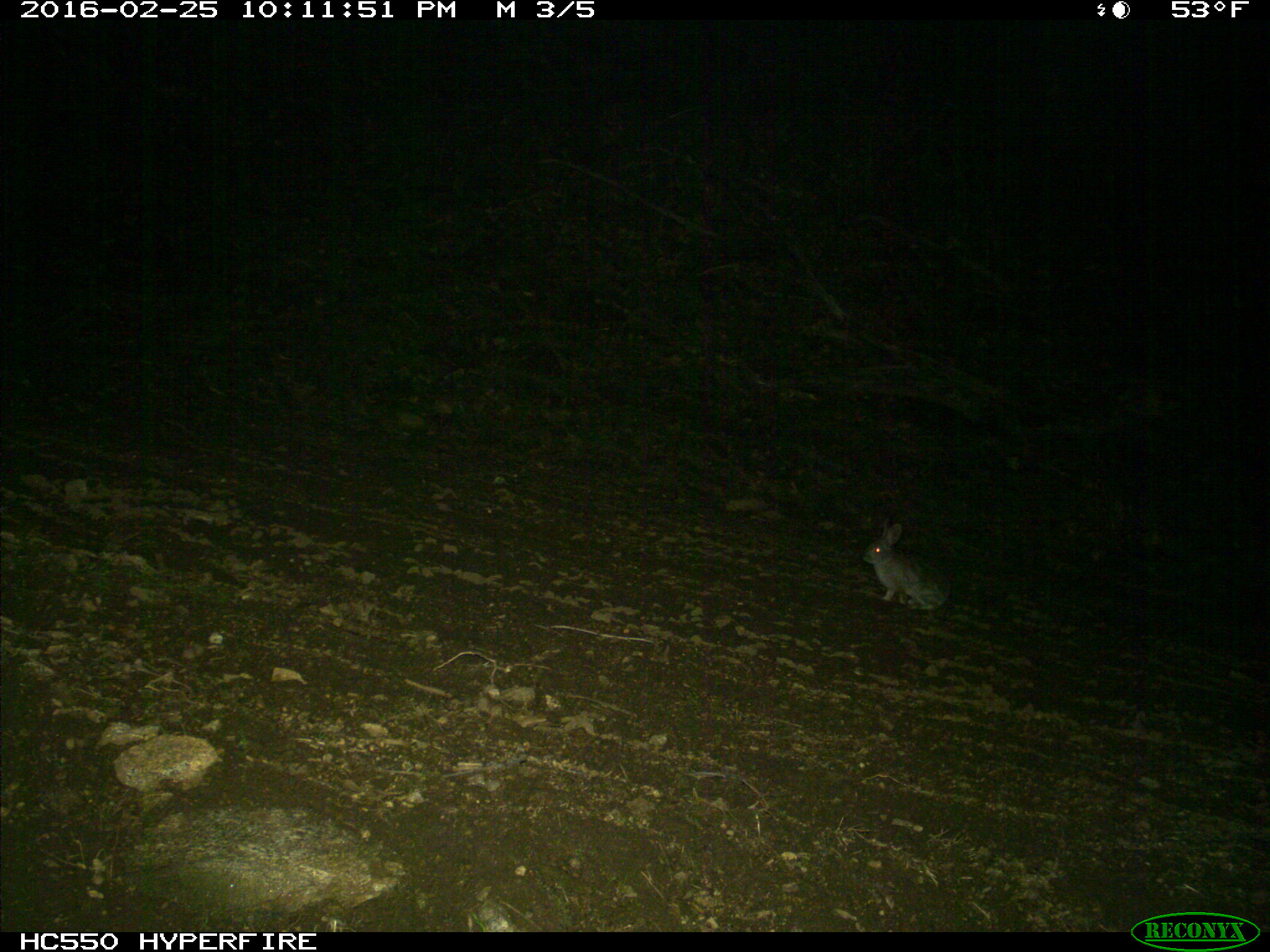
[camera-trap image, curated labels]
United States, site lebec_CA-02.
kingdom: Animalia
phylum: Chordata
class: Mammalia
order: Lagomorpha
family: Leporidae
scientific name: Leporidae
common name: rabbits and hares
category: unidentified rabbit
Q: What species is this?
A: Unidentified rabbit (rabbits and hares) (Leporidae).